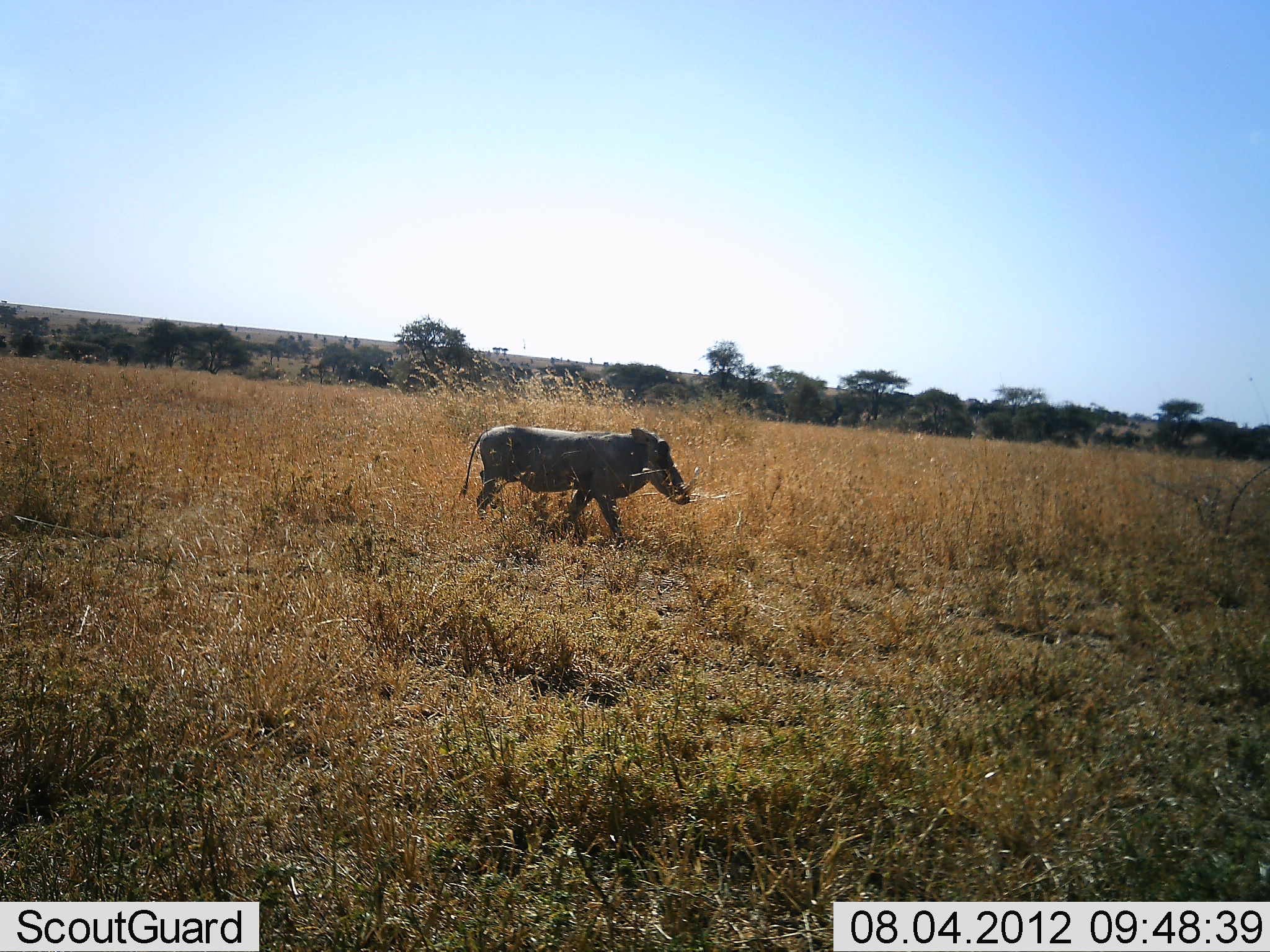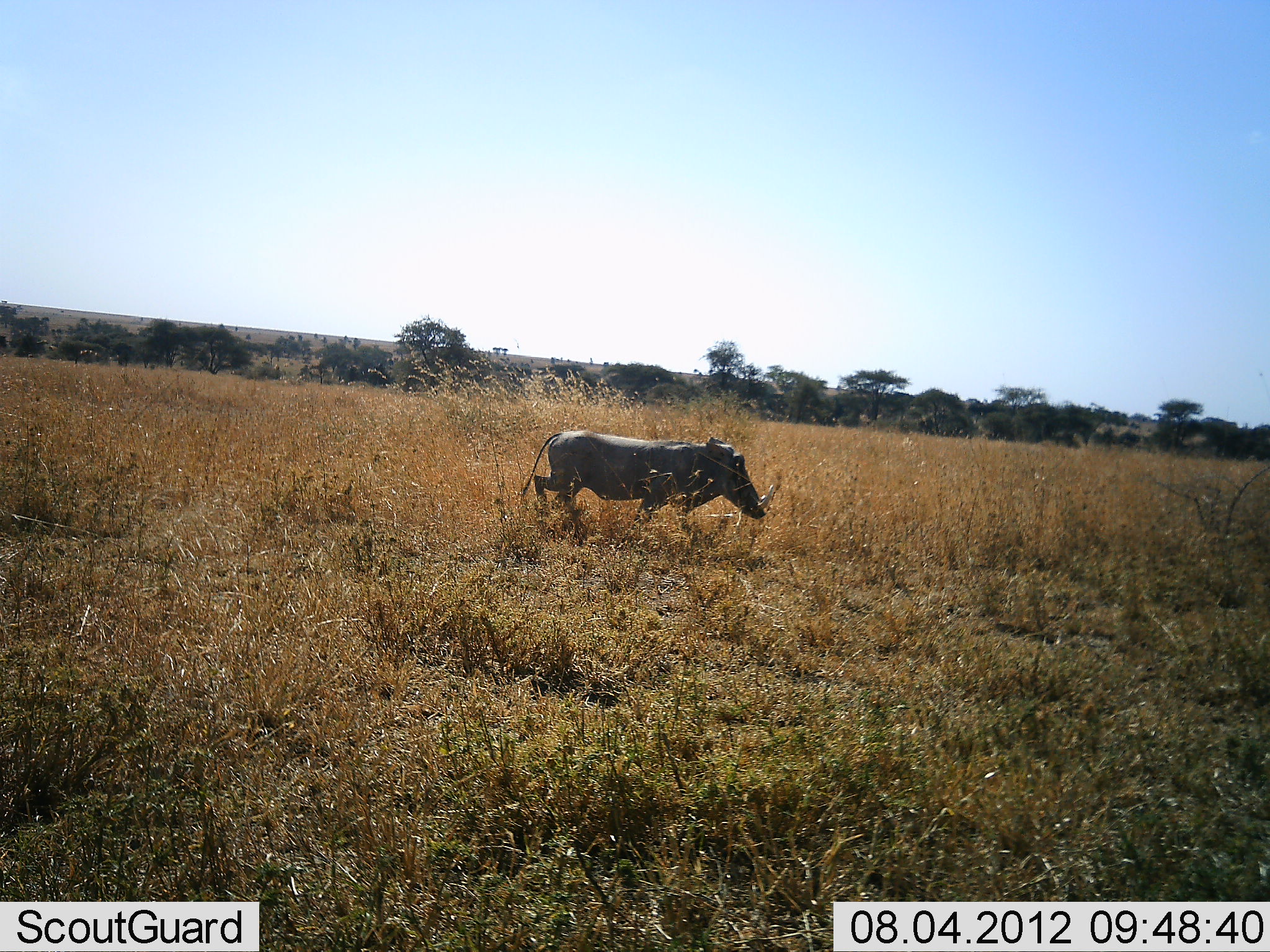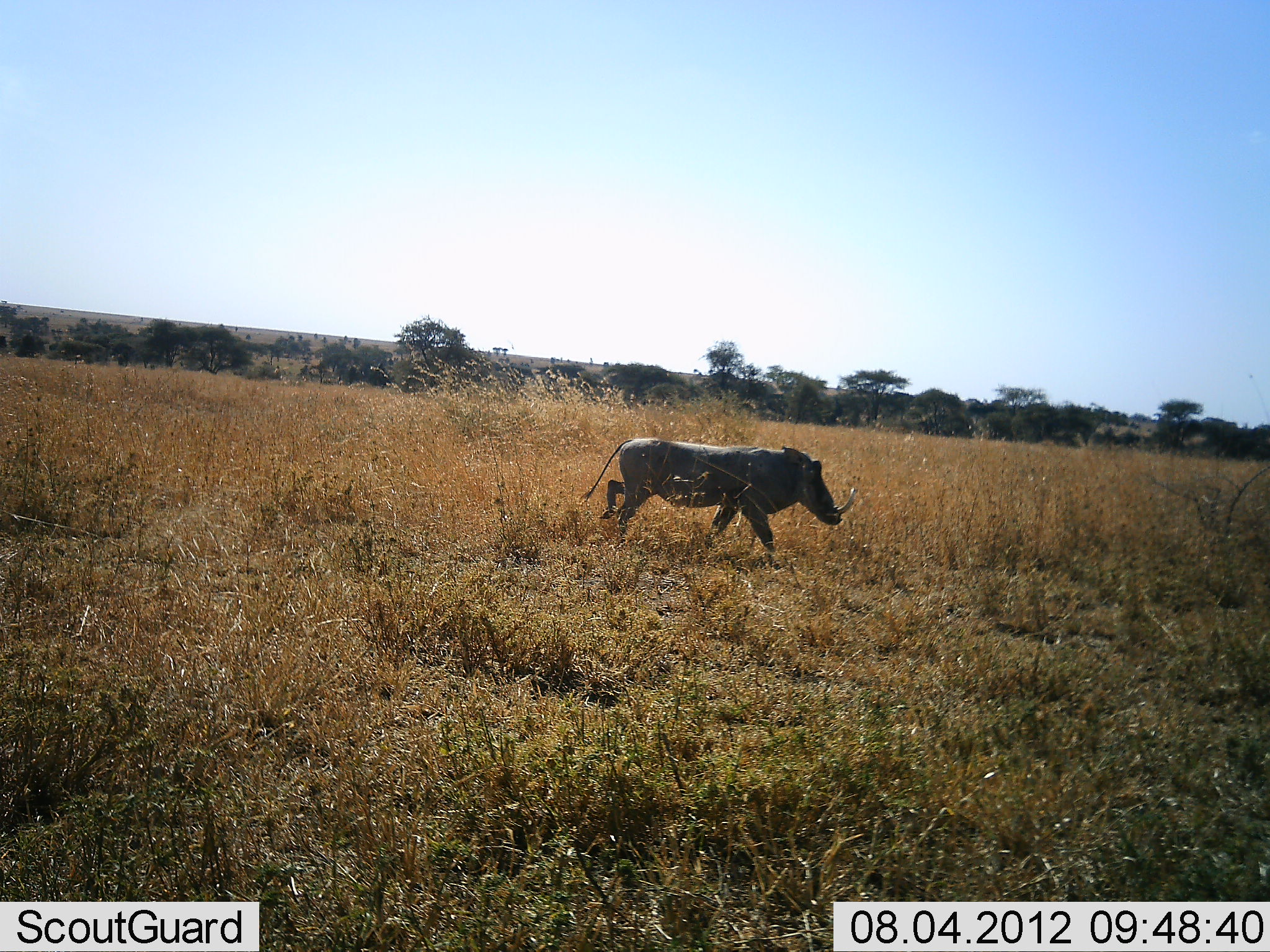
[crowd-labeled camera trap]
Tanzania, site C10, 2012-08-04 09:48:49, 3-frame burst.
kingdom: Animalia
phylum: Chordata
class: Mammalia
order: Artiodactyla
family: Suidae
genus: Phacochoerus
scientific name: Phacochoerus africanus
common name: warthog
Warthog (Phacochoerus africanus), count 1. Behavior (volunteer vote fractions): standing 0%, resting 0%, moving 100%, interacting 0%. Young present (vote fraction): 0%. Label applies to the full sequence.